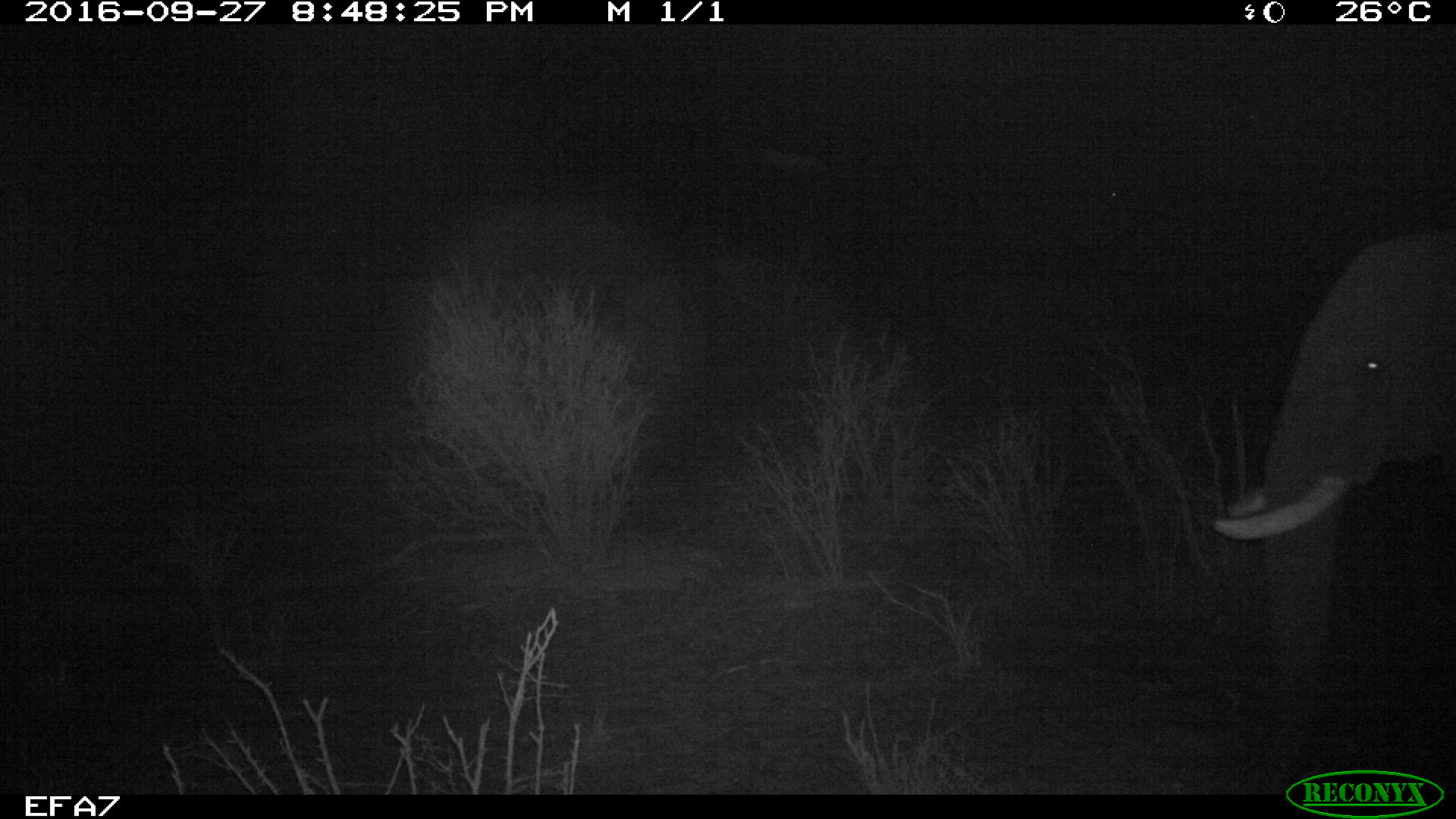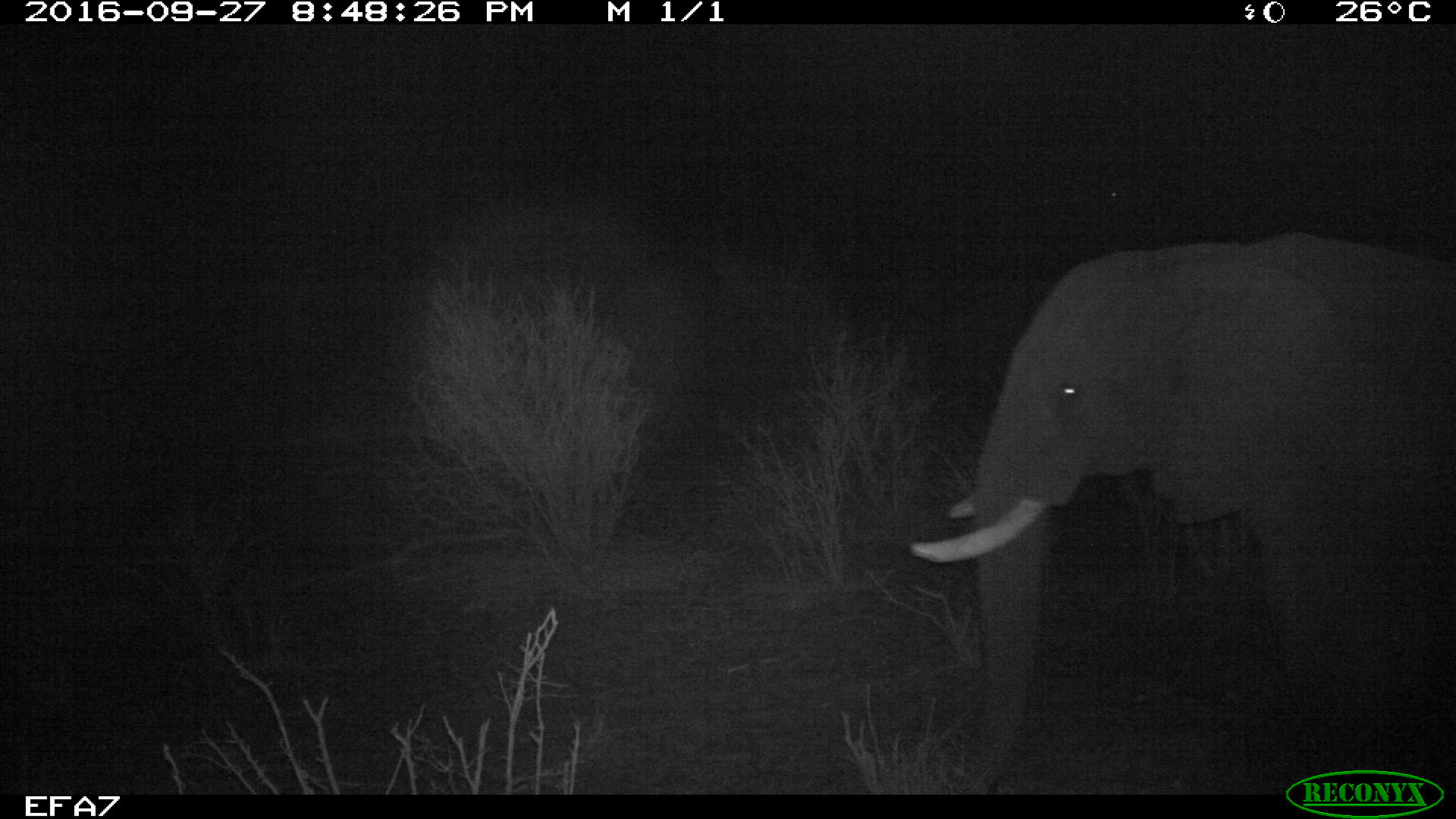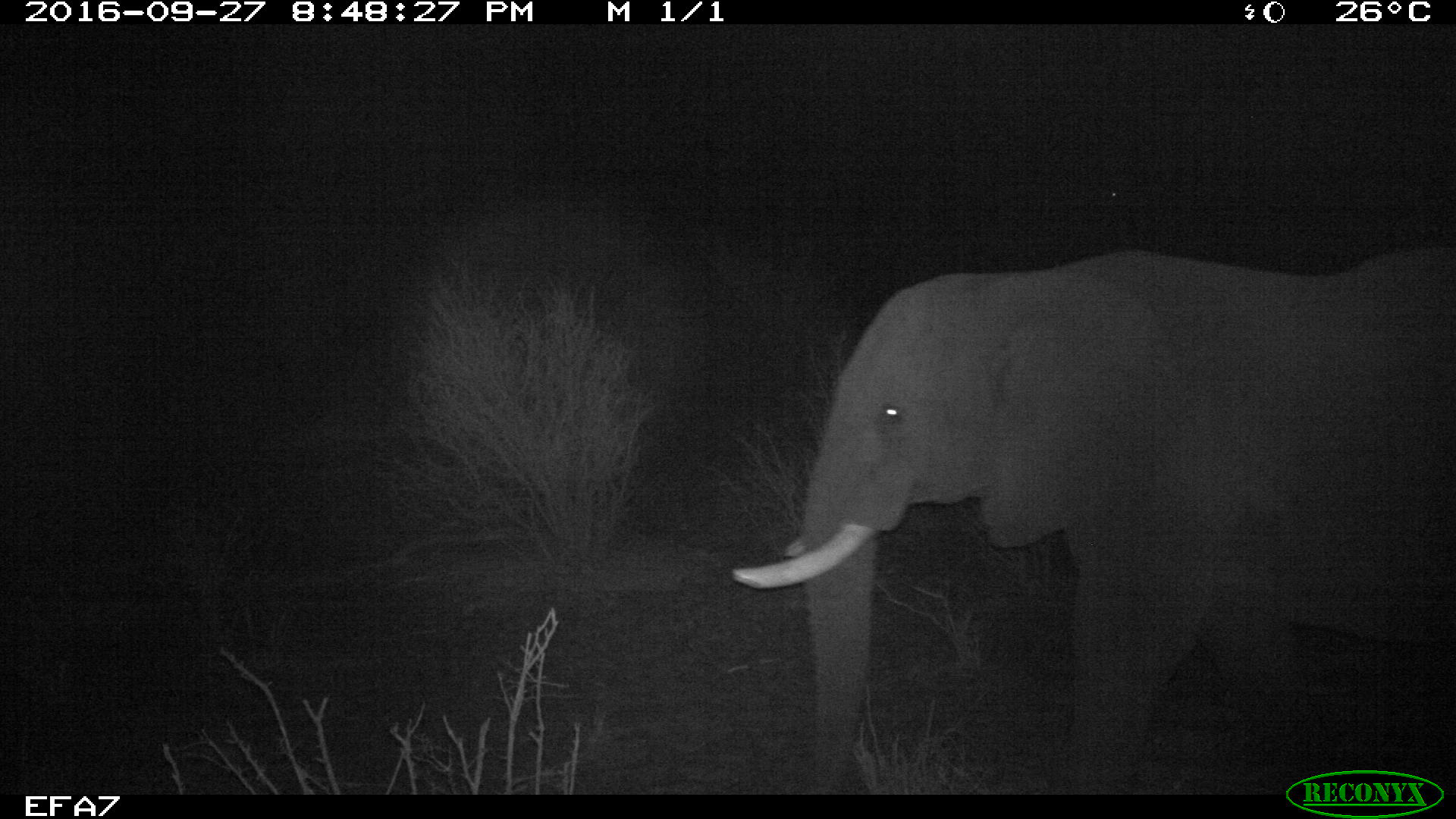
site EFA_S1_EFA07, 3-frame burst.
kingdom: Animalia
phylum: Chordata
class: Mammalia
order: Proboscidea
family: Elephantidae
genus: Loxodonta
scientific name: Loxodonta africana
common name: african bush elephant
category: elephant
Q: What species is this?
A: Elephant (african bush elephant) (Loxodonta africana).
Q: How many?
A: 1.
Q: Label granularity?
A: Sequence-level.